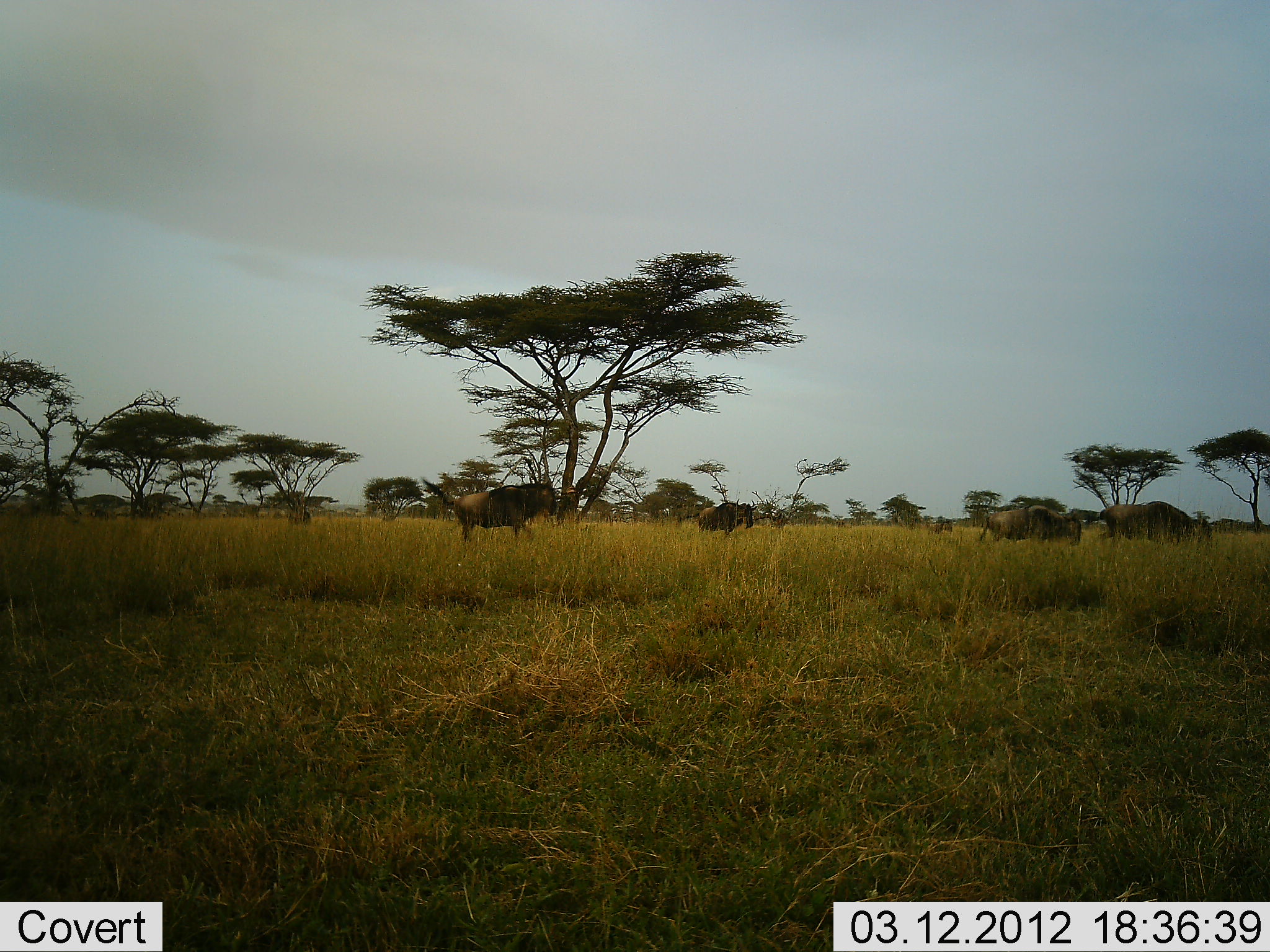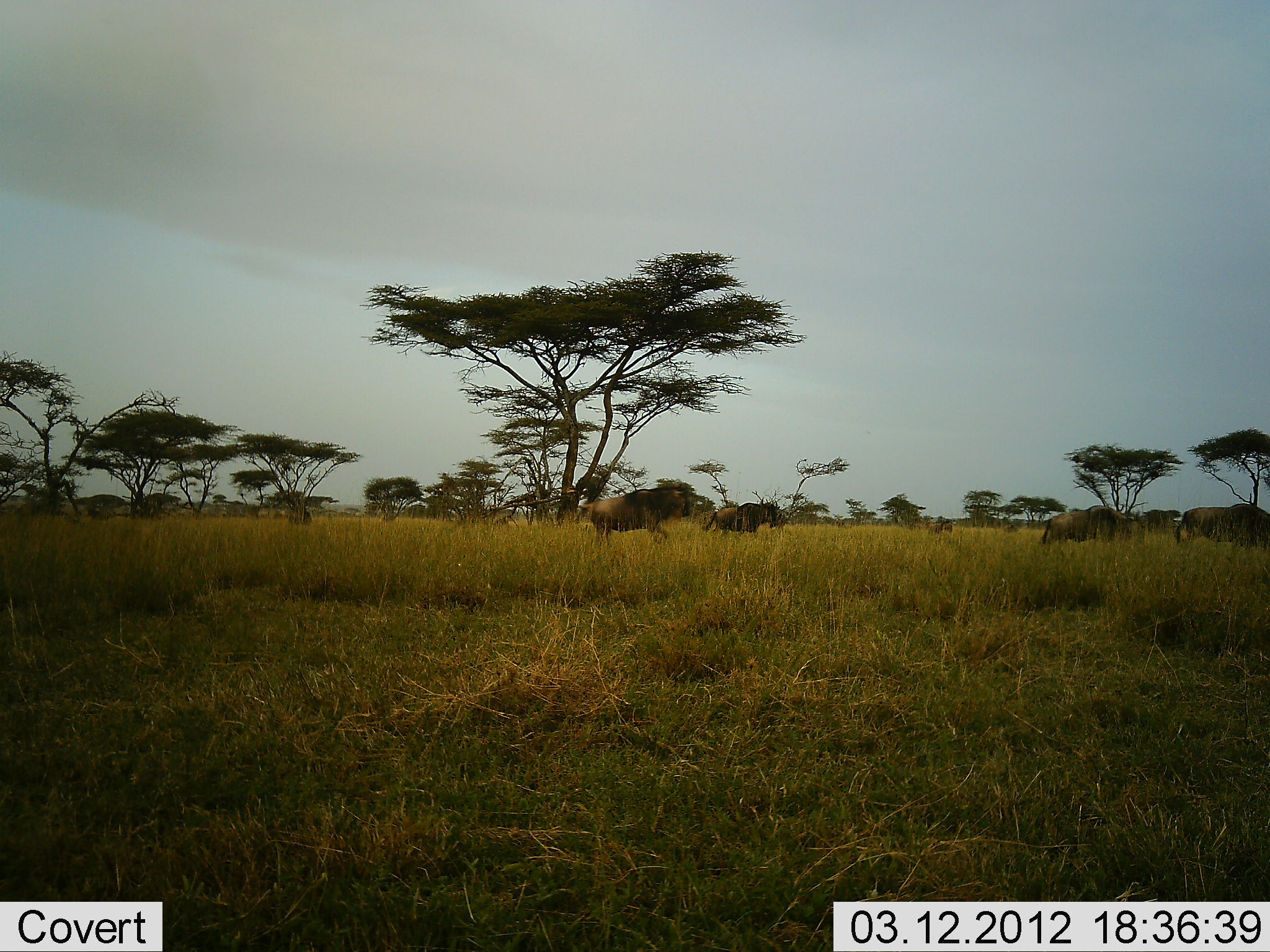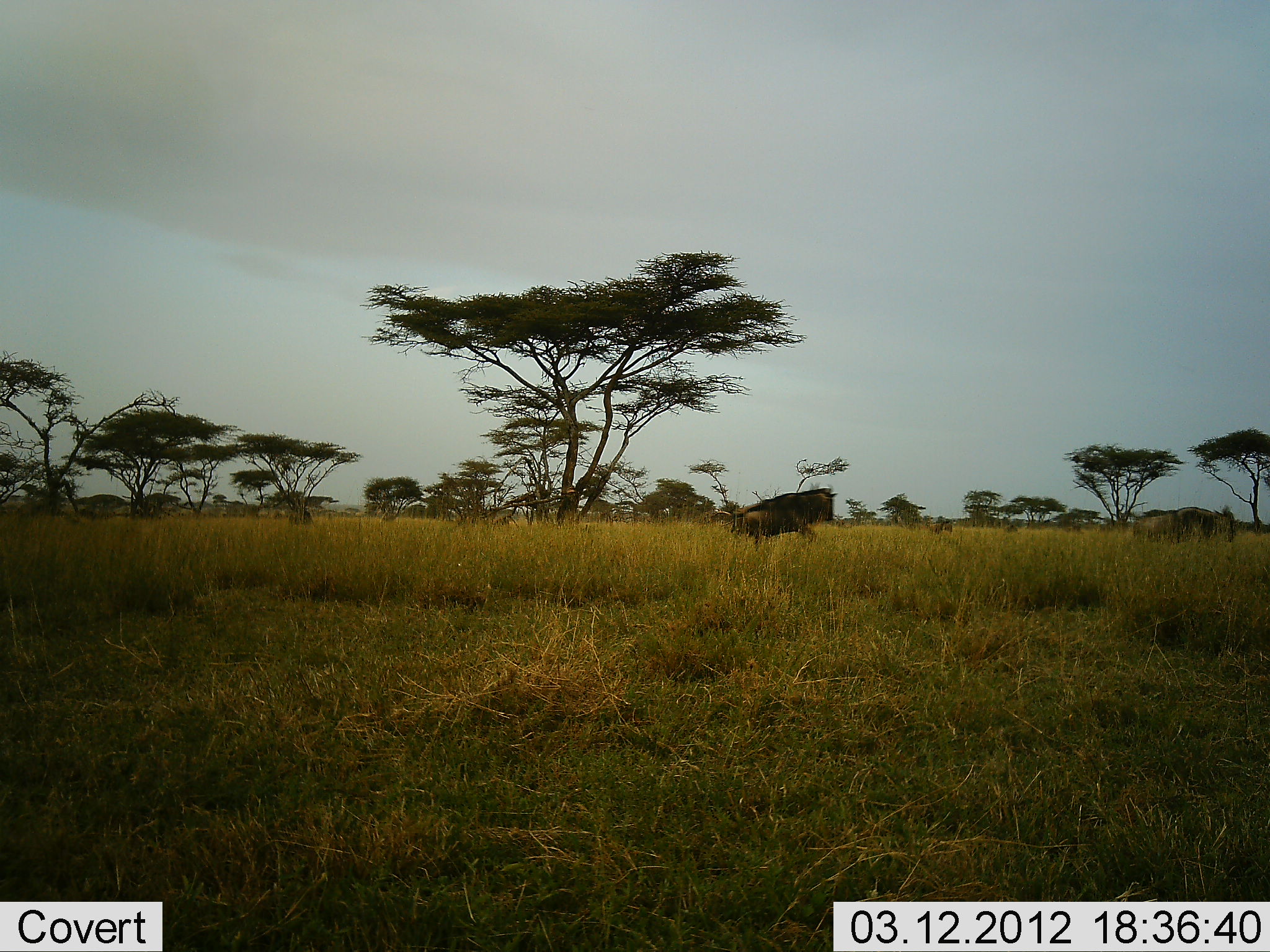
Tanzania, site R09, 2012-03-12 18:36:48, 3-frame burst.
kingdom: Animalia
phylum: Chordata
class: Mammalia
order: Artiodactyla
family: Bovidae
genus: Connochaetes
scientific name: Connochaetes taurinus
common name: blue wildebeest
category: wildebeest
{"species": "wildebeest (blue wildebeest) (Connochaetes taurinus)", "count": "4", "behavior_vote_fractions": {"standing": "0%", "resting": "0%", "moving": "100%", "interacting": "0%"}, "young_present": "0%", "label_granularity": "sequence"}